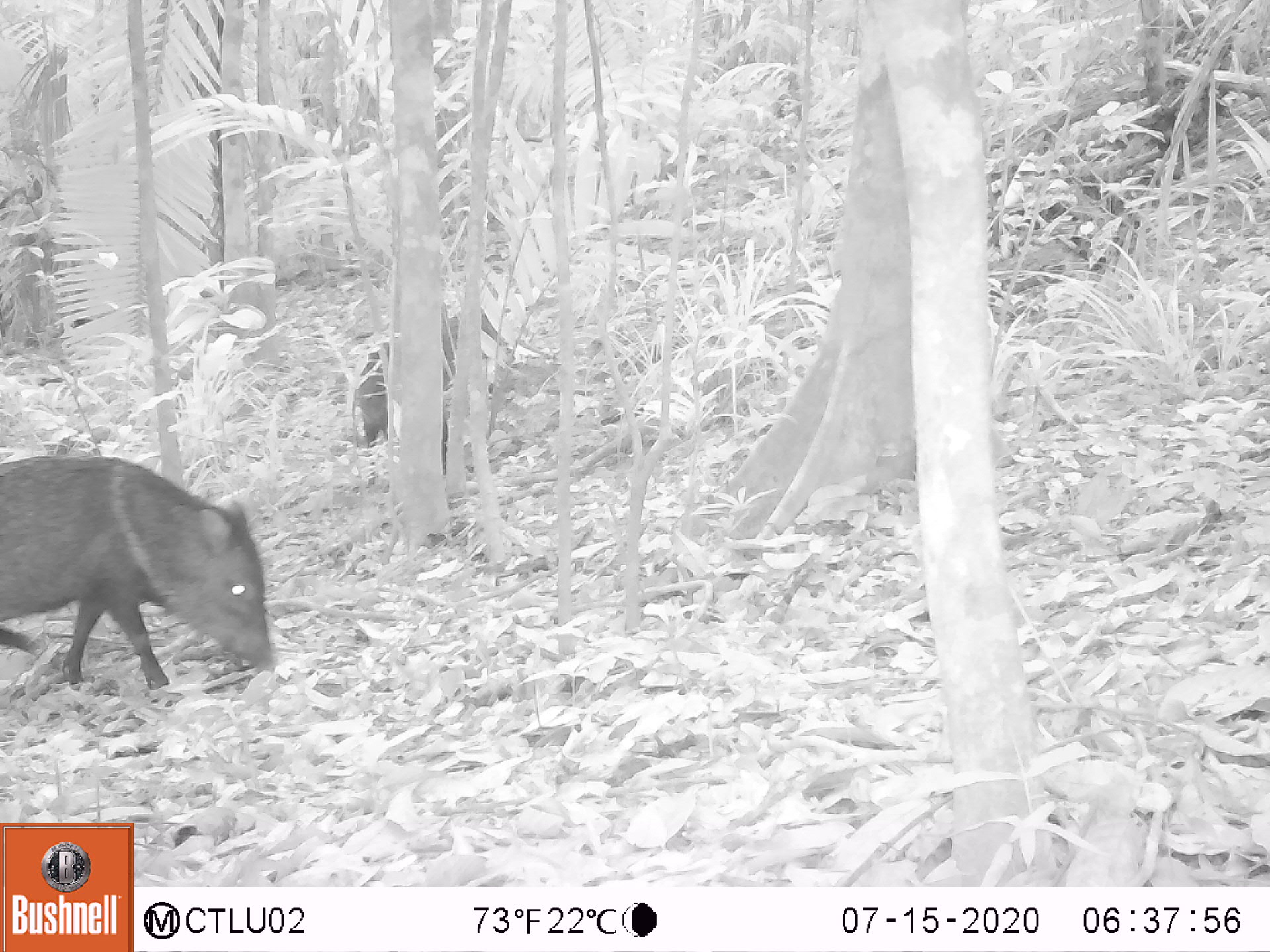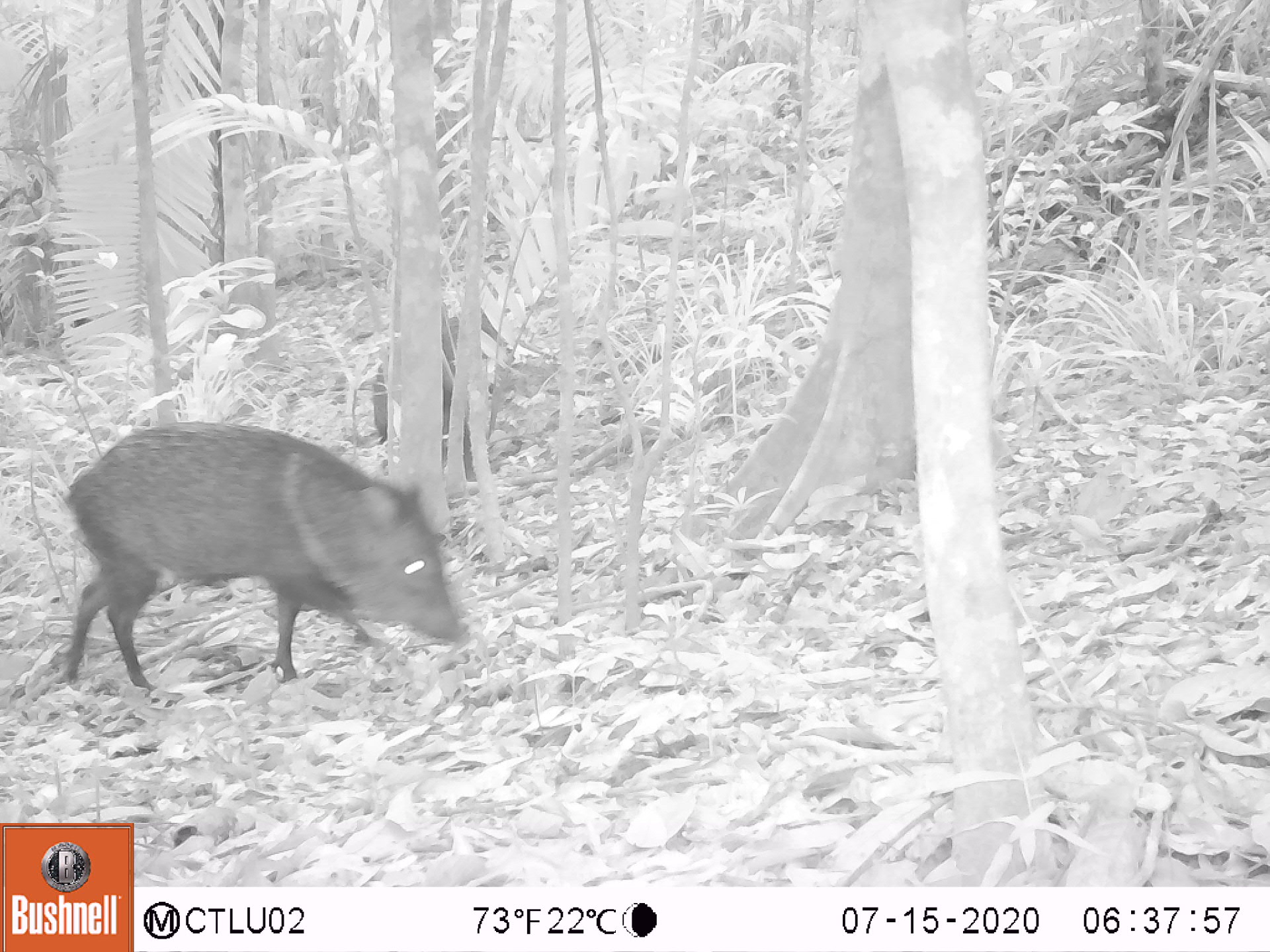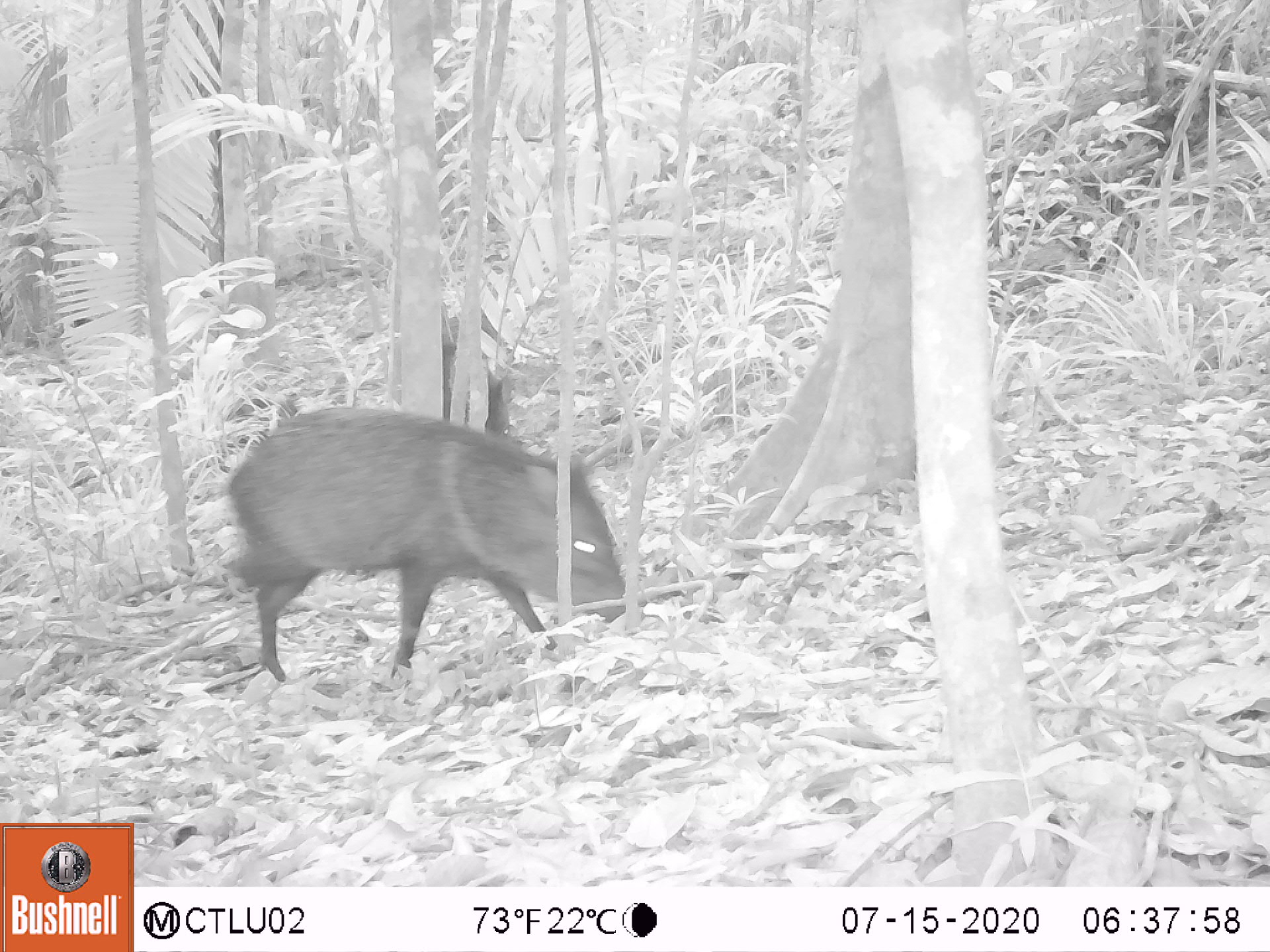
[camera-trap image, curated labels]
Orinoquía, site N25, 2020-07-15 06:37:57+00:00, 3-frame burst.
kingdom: Animalia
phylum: Chordata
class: Mammalia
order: Artiodactyla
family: Tayassuidae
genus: Pecari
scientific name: Pecari tajacu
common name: collared peccary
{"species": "collared peccary (Pecari tajacu)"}